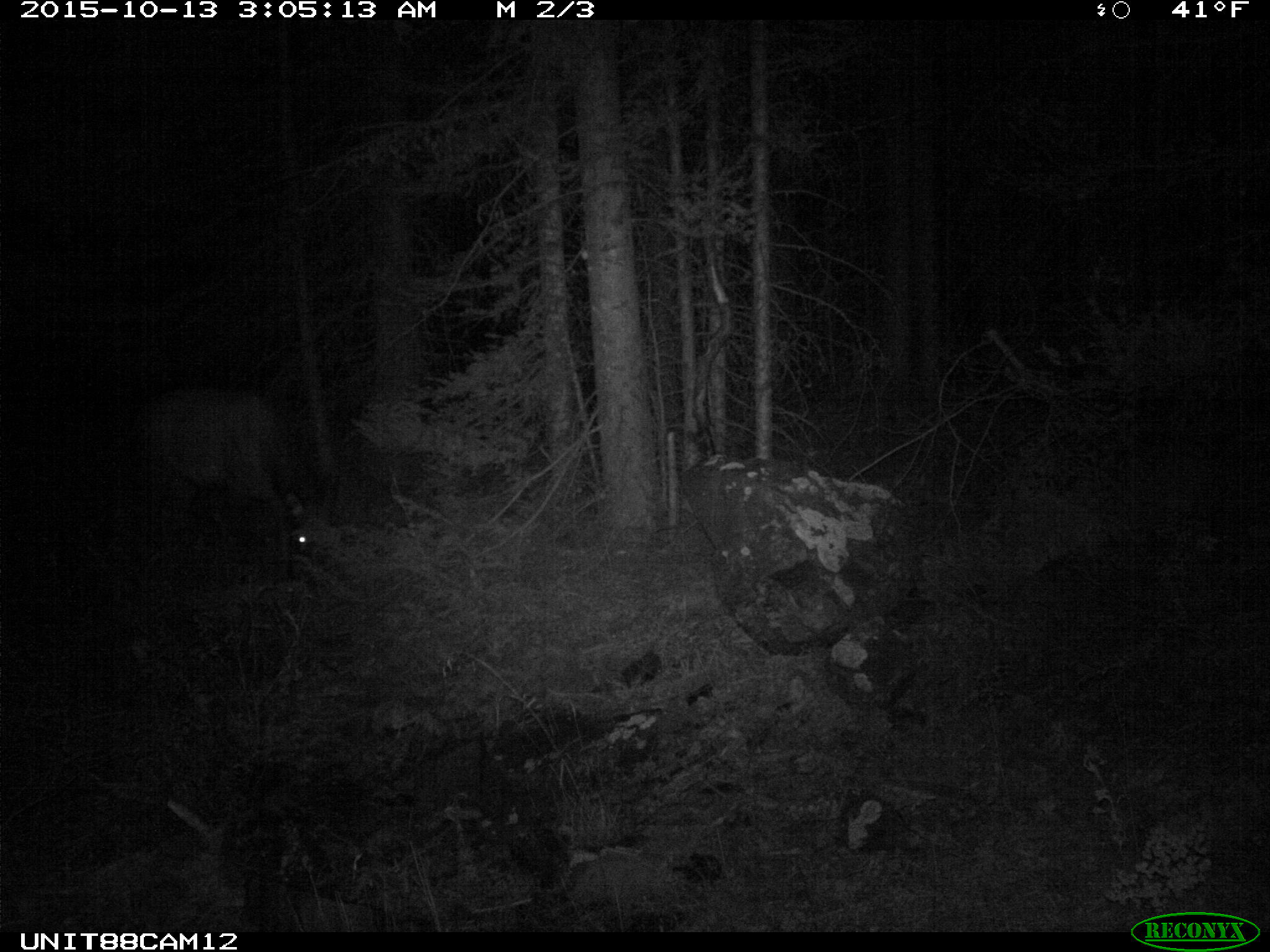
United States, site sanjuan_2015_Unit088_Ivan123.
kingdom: Animalia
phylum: Chordata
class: Mammalia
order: Artiodactyla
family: Cervidae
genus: Cervus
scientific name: Cervus elaphus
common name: red deer